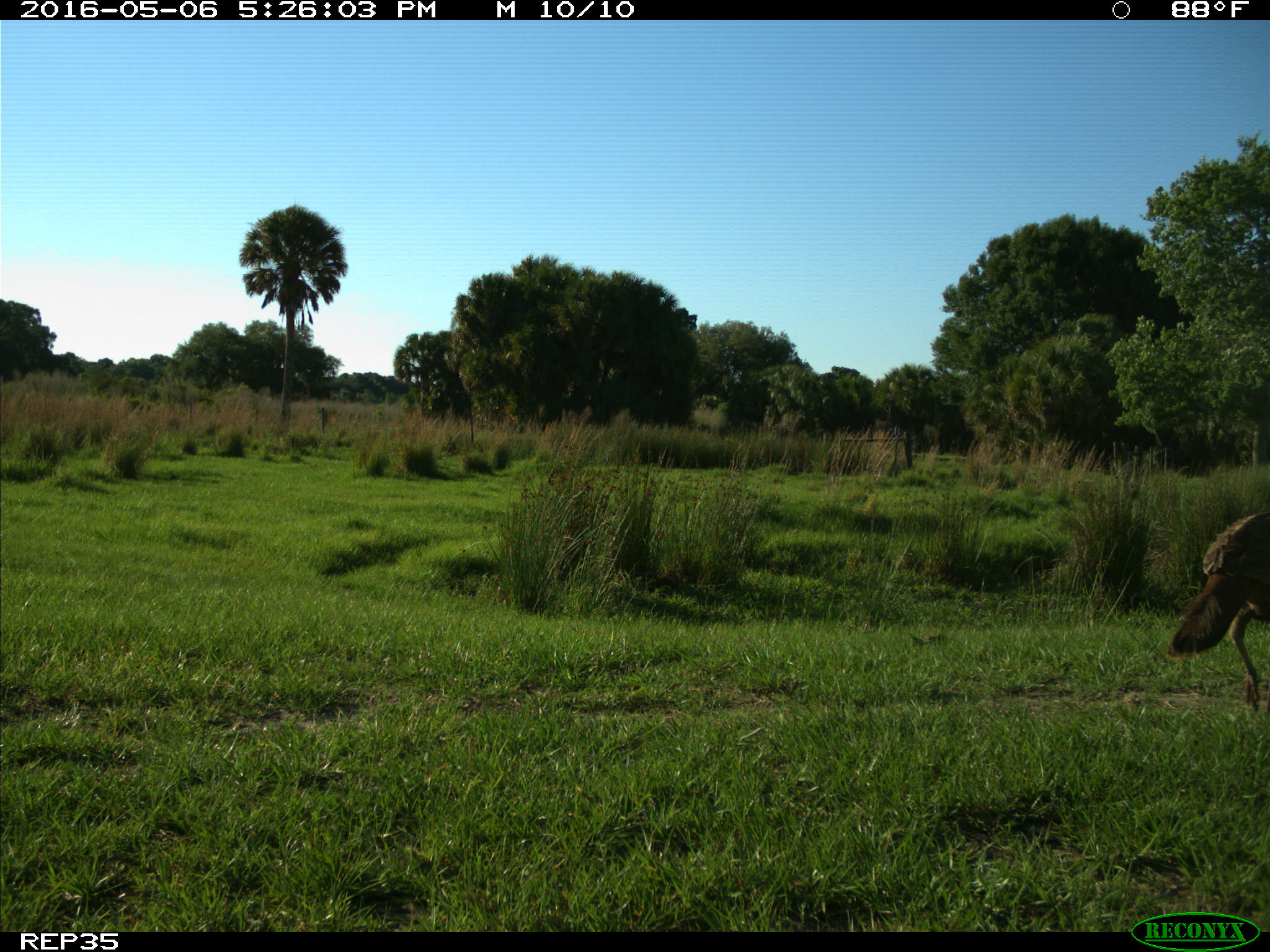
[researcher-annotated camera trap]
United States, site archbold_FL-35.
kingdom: Animalia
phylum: Chordata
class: Aves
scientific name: Aves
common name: birds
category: unidentified bird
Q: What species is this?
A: Unidentified bird (birds) (Aves).